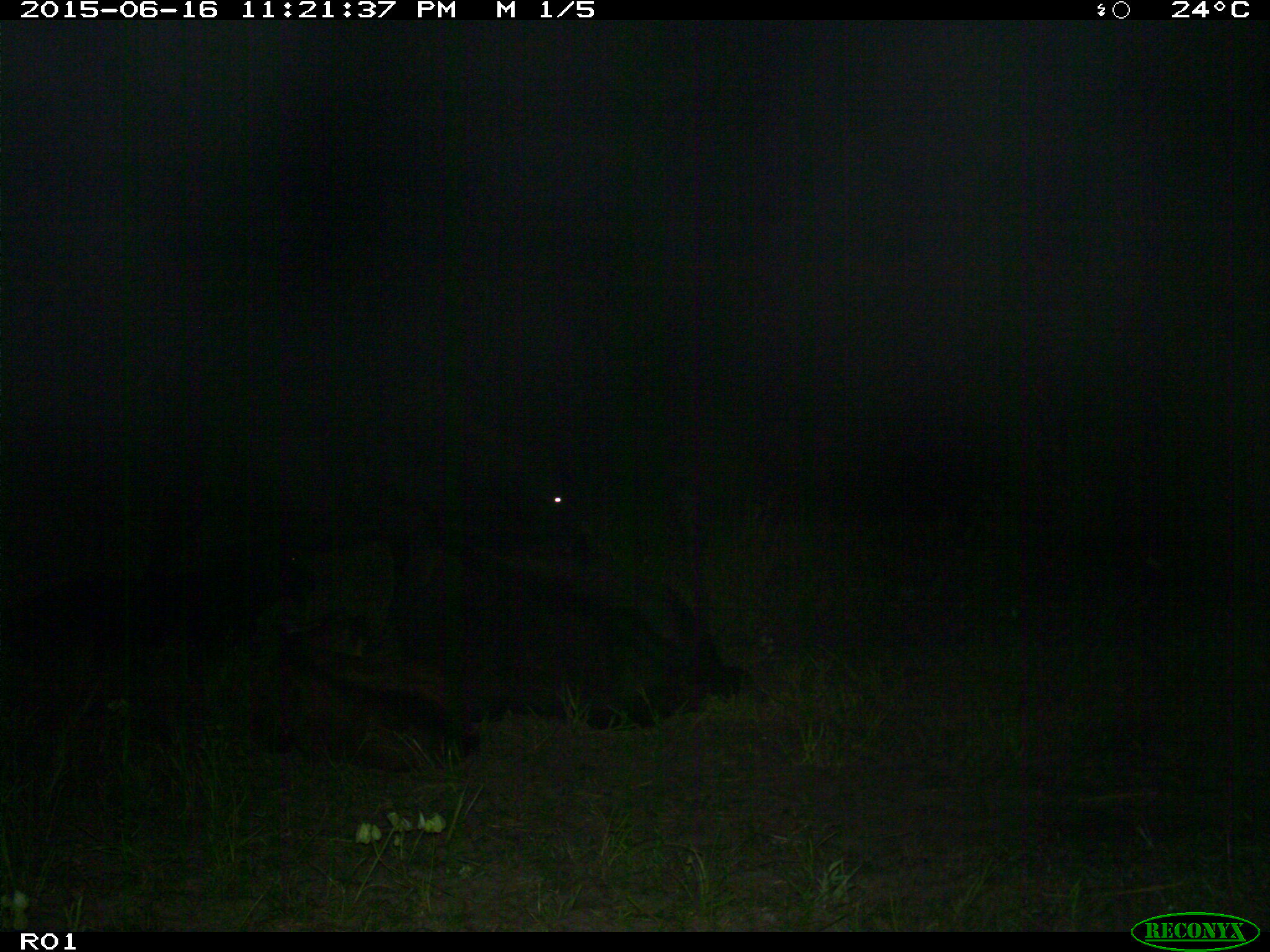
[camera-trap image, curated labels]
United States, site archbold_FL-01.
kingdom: Animalia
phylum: Chordata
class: Mammalia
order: Artiodactyla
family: Bovidae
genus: Bos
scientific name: Bos taurus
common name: domestic cow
Bos taurus (domestic cow).